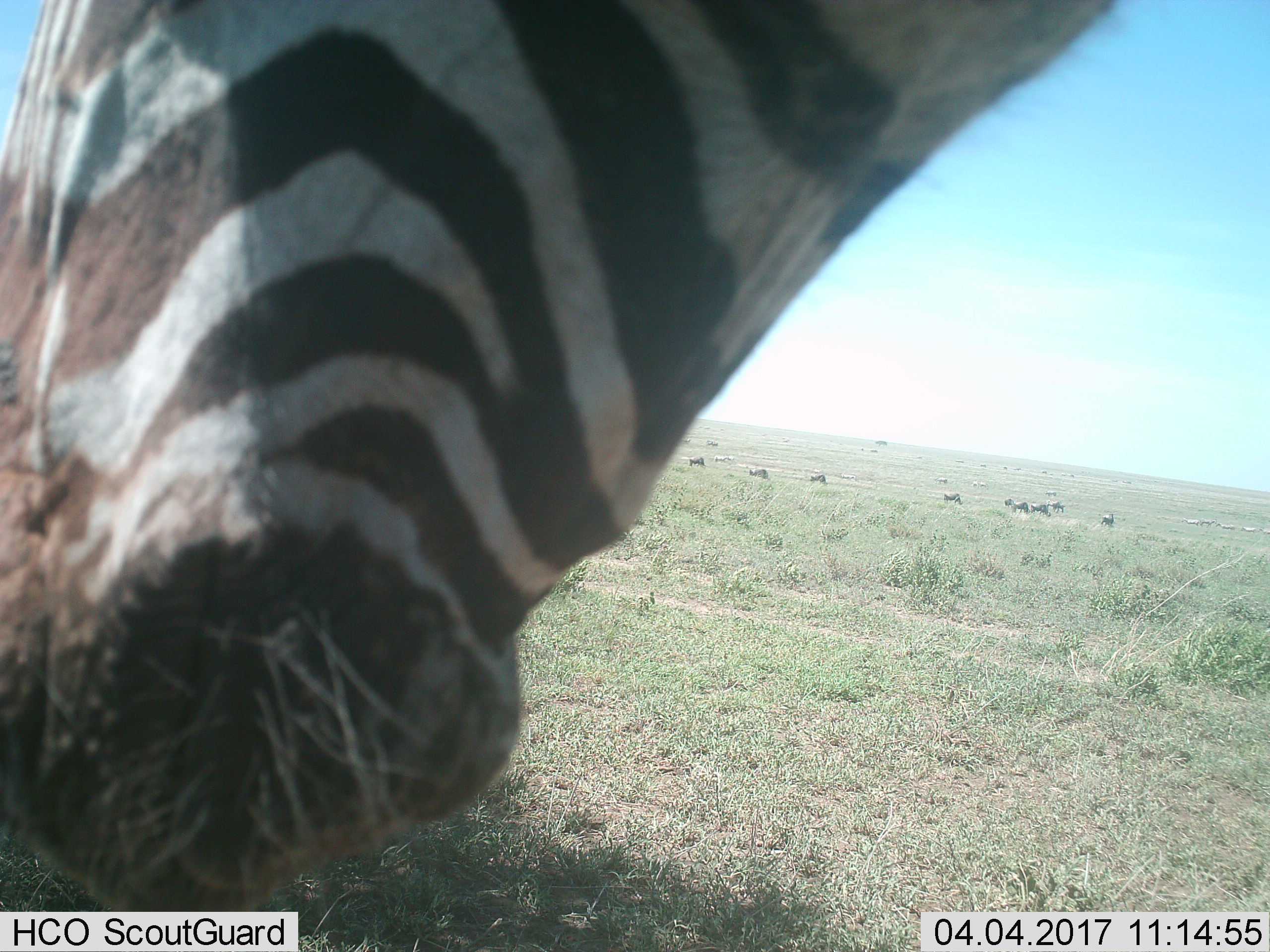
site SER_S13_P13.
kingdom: Animalia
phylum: Chordata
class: Mammalia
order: Perissodactyla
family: Equidae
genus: Equus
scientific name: Equus quagga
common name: plains zebra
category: zebraplains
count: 1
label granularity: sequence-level